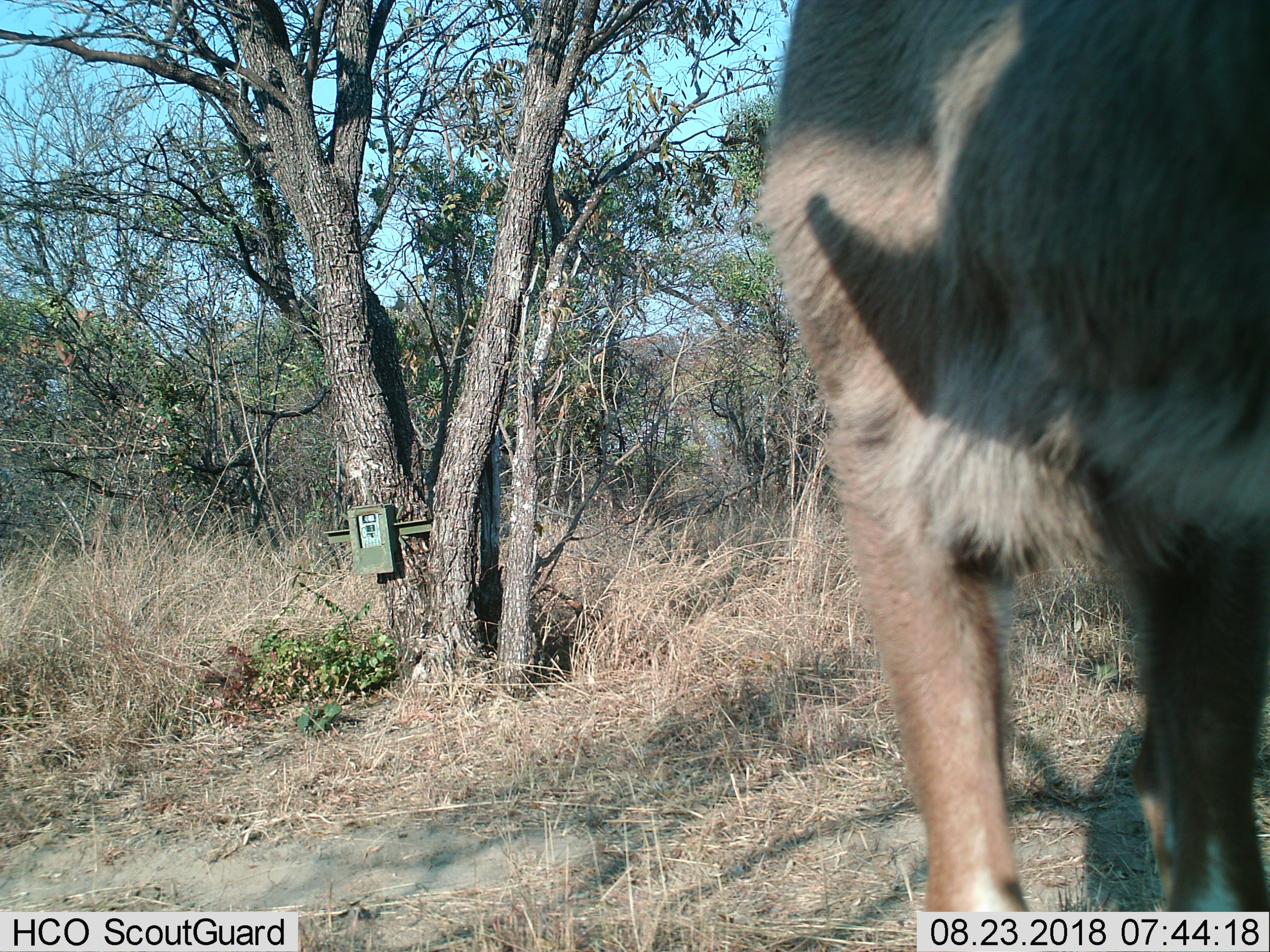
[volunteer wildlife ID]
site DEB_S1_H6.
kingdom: Animalia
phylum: Chordata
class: Mammalia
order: Artiodactyla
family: Bovidae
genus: Tragelaphus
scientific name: Tragelaphus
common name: kudu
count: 1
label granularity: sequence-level